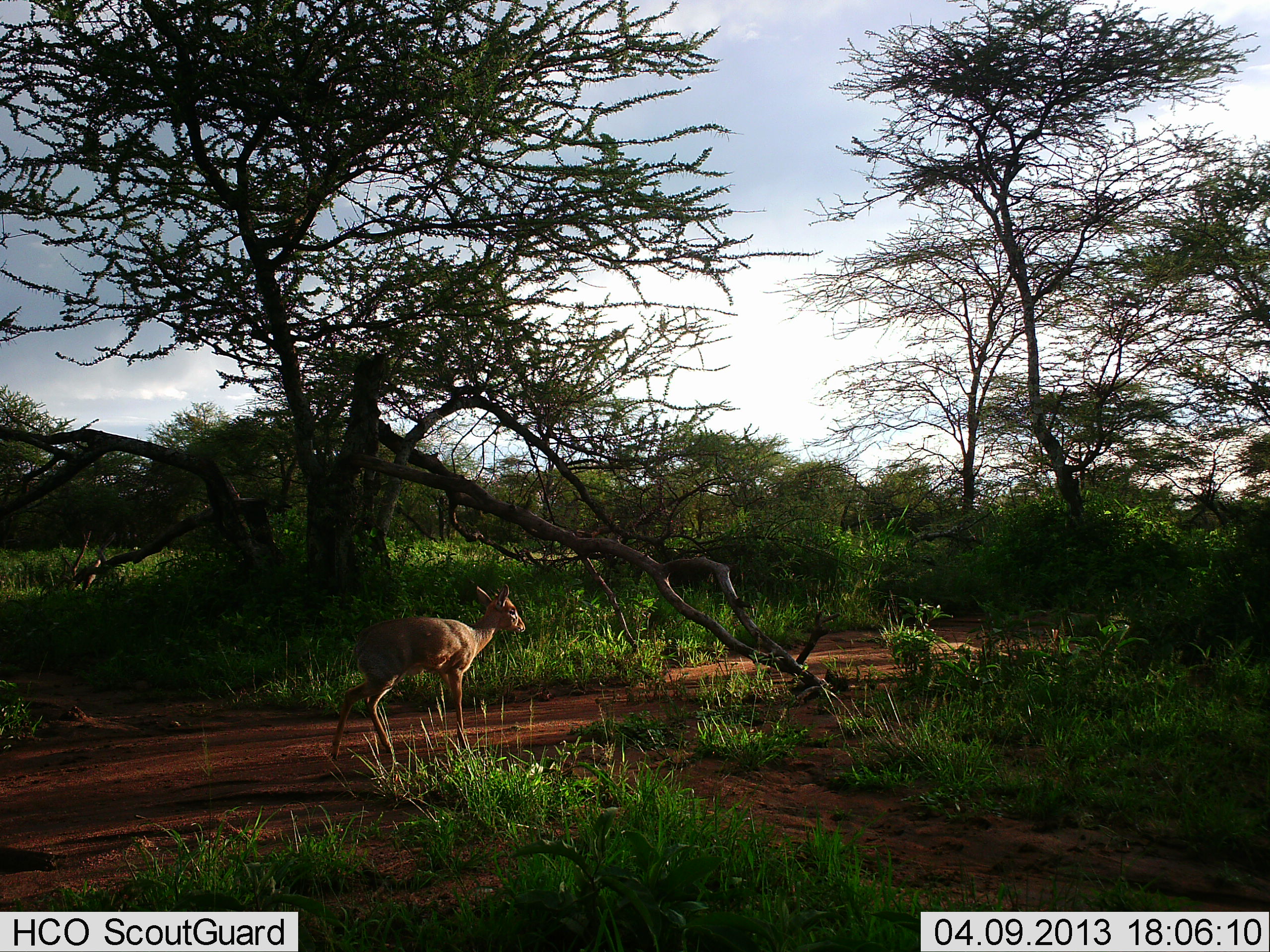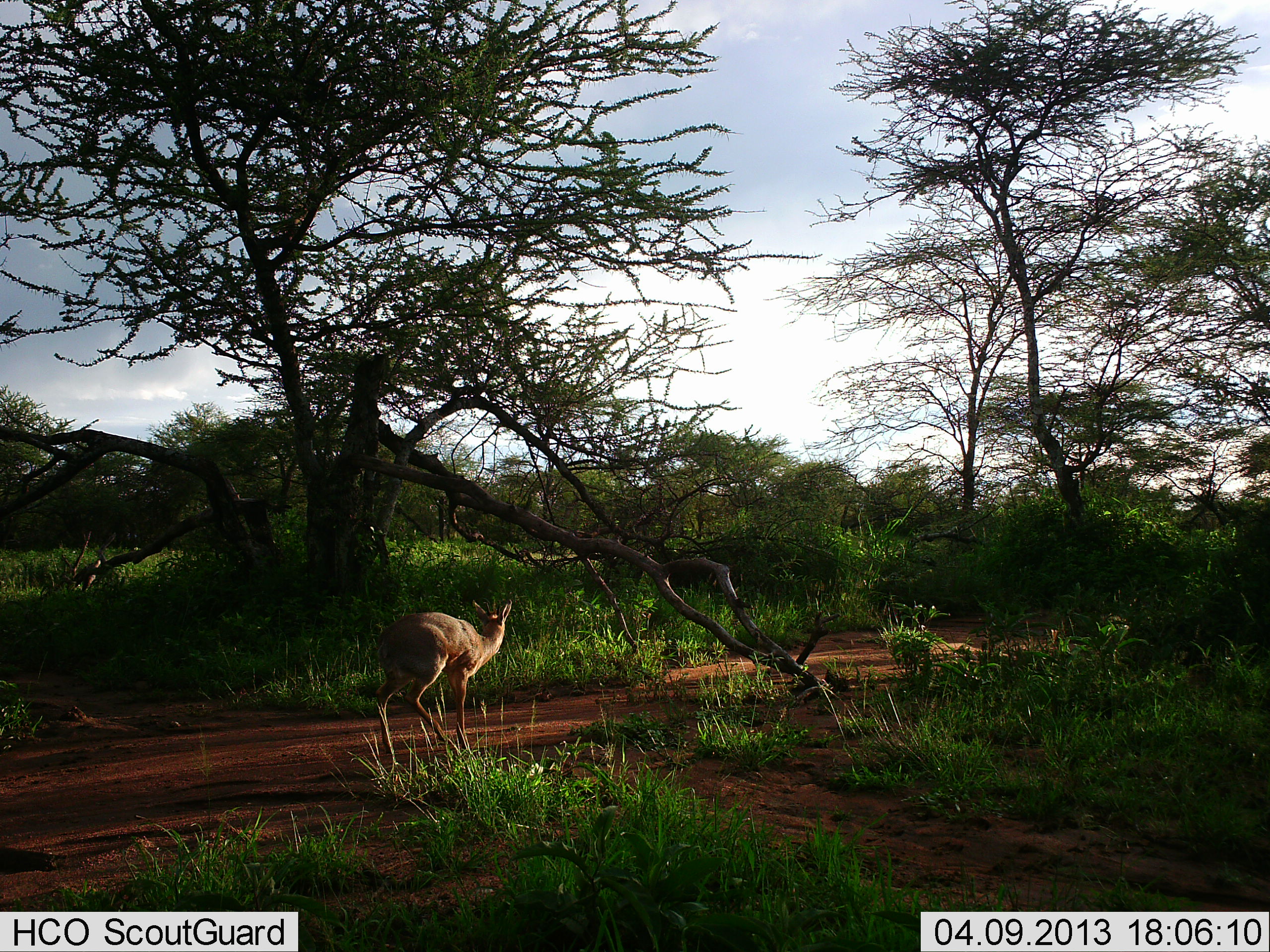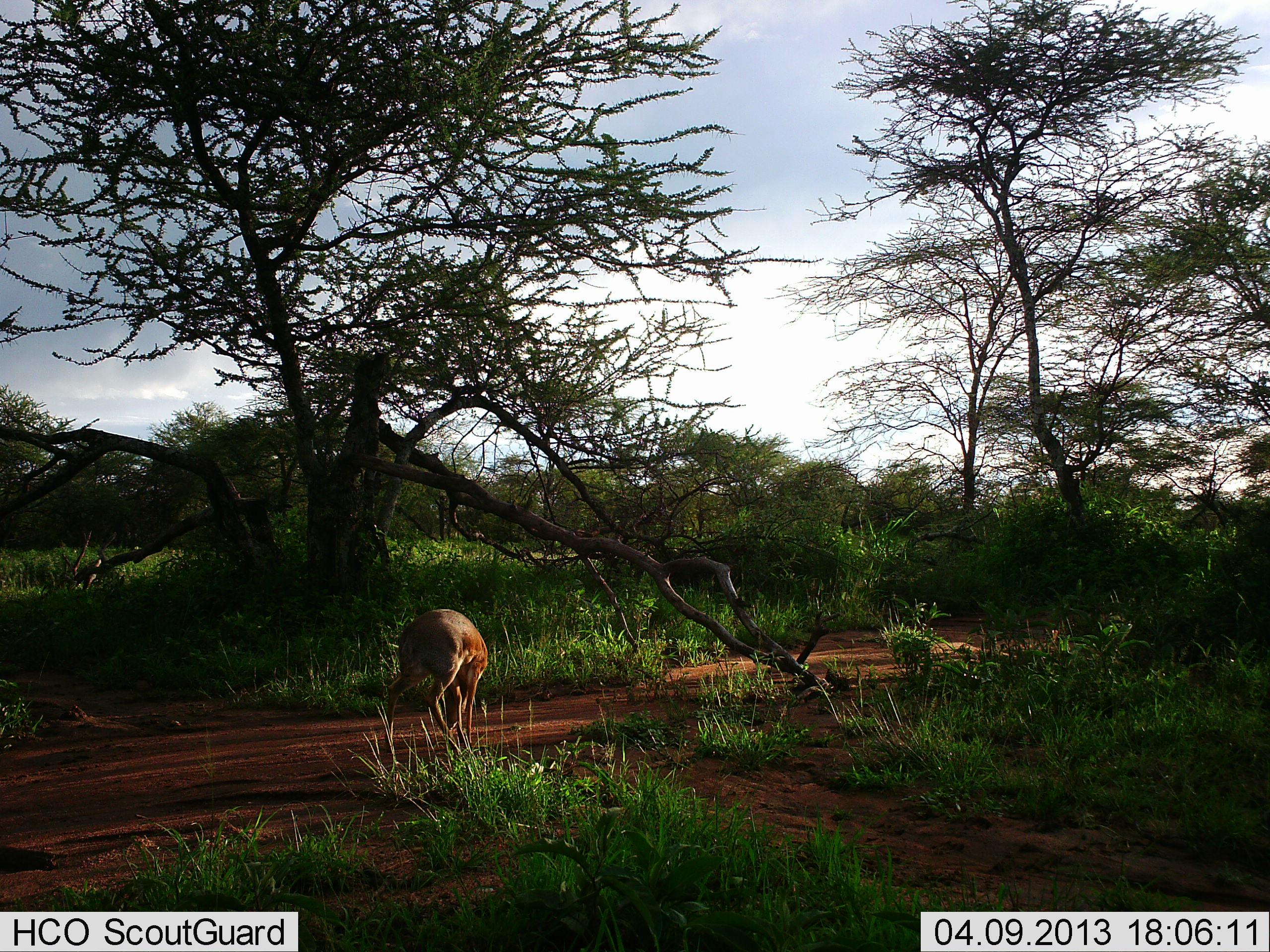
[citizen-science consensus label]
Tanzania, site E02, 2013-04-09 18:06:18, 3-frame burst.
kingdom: Animalia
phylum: Chordata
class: Mammalia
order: Artiodactyla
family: Bovidae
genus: Madoqua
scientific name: Madoqua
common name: dikdik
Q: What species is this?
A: Dikdik (Madoqua).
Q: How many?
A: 1.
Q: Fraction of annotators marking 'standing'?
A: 48%.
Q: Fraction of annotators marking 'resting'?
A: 0%.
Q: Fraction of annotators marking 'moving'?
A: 57%.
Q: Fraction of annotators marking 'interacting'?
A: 0%.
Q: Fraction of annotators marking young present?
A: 0%.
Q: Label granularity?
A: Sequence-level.